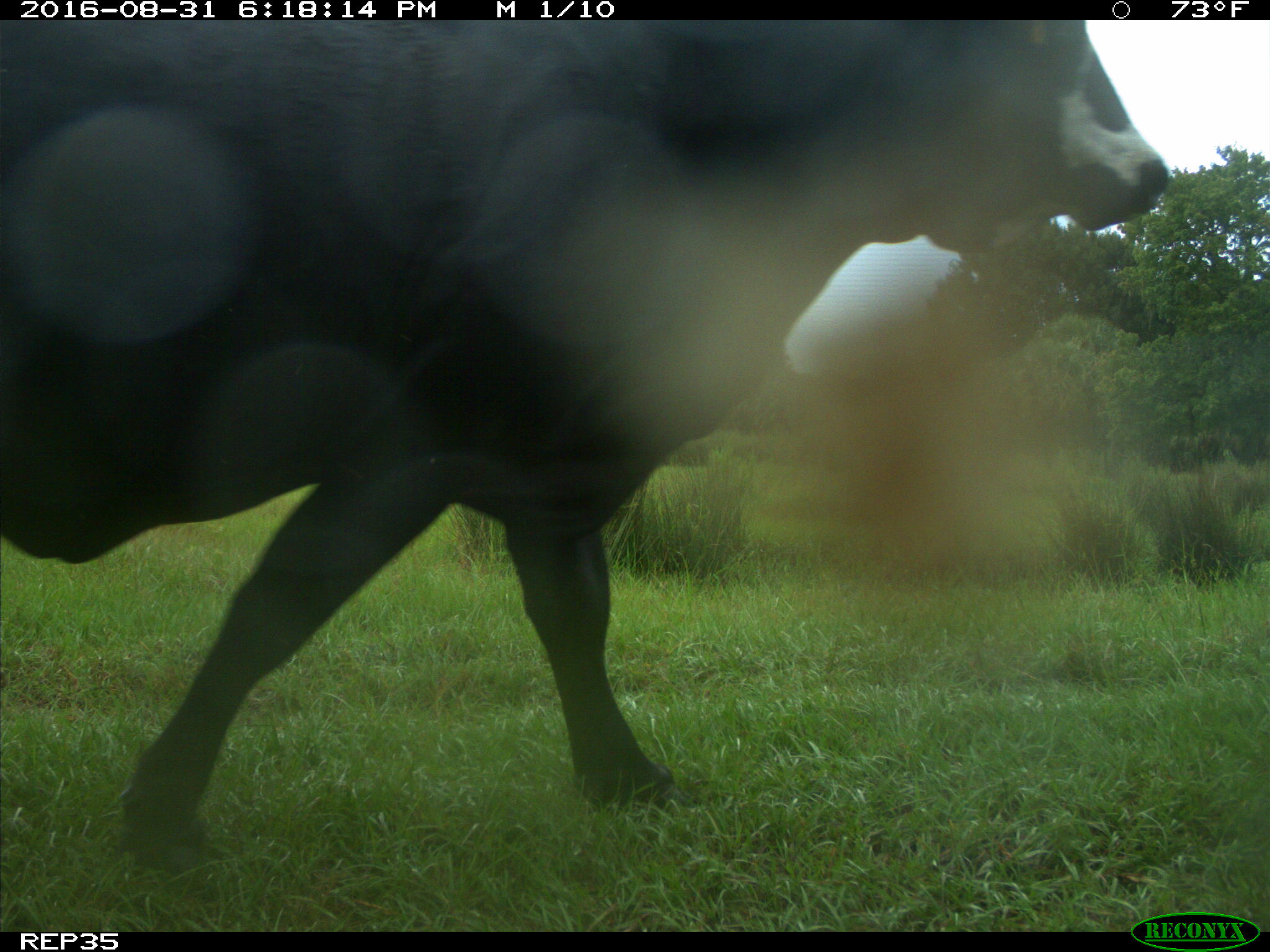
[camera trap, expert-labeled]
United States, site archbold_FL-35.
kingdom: Animalia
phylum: Chordata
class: Mammalia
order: Artiodactyla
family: Bovidae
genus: Bos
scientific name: Bos taurus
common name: domestic cow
Bos taurus (domestic cow).